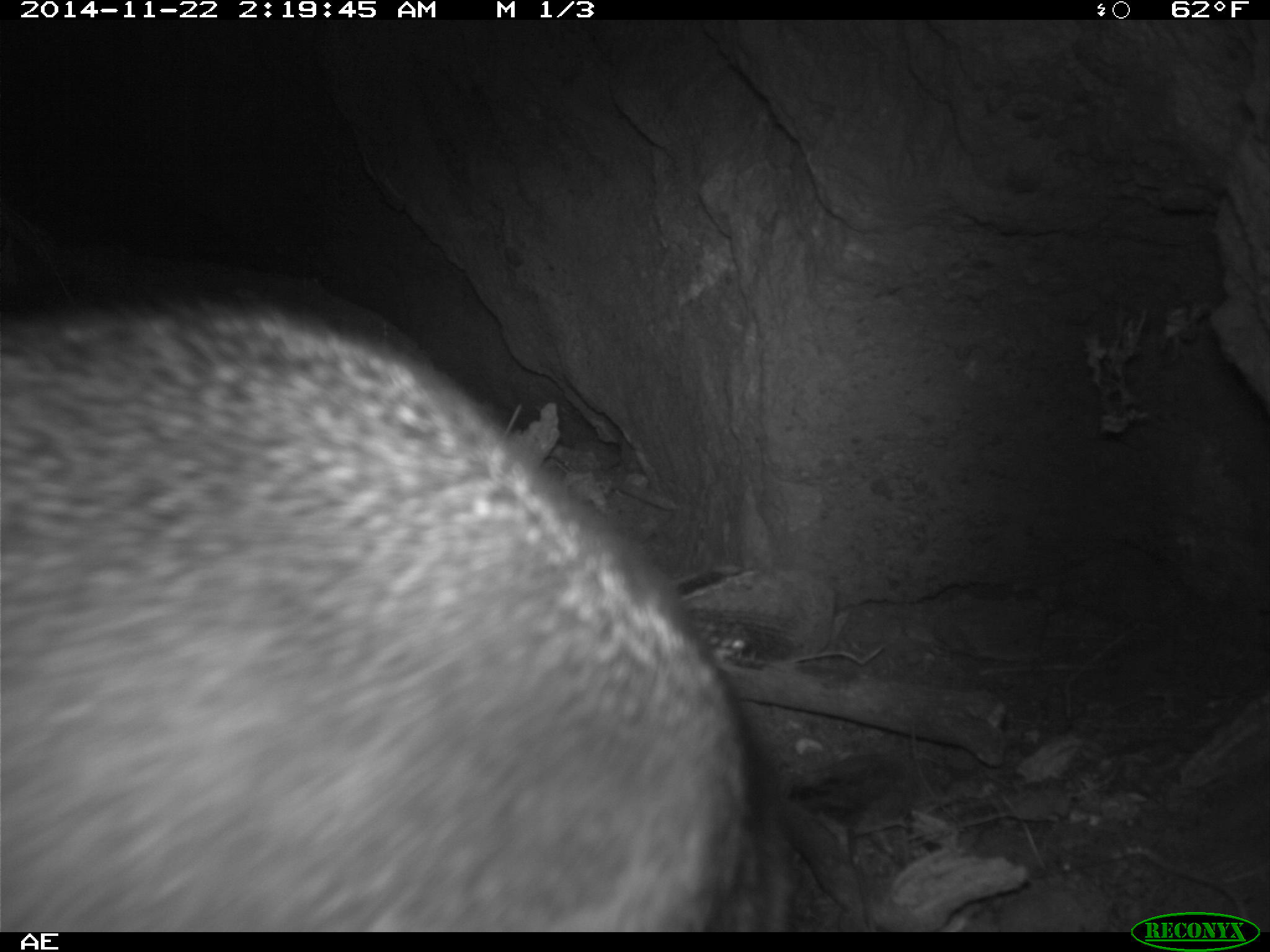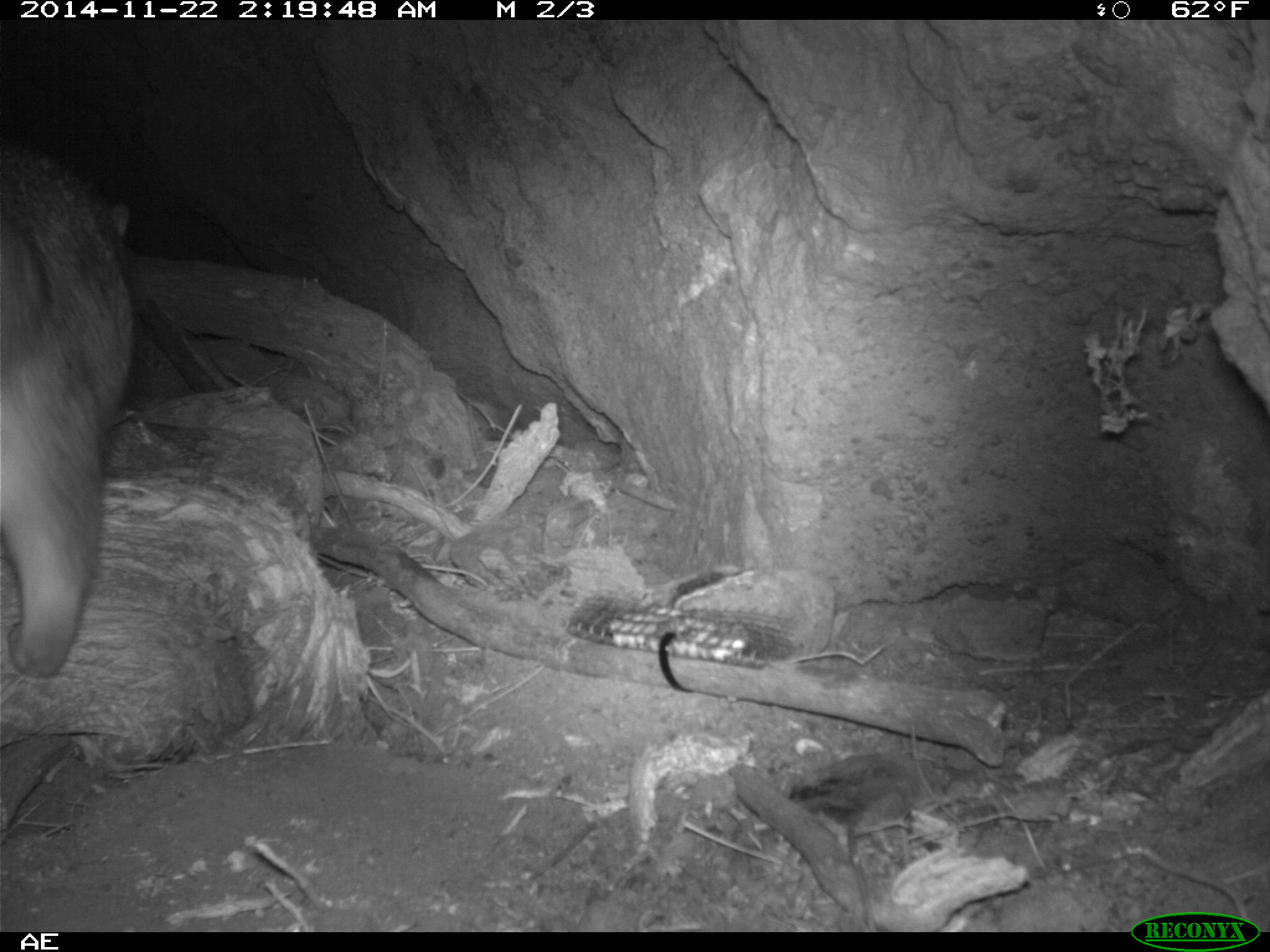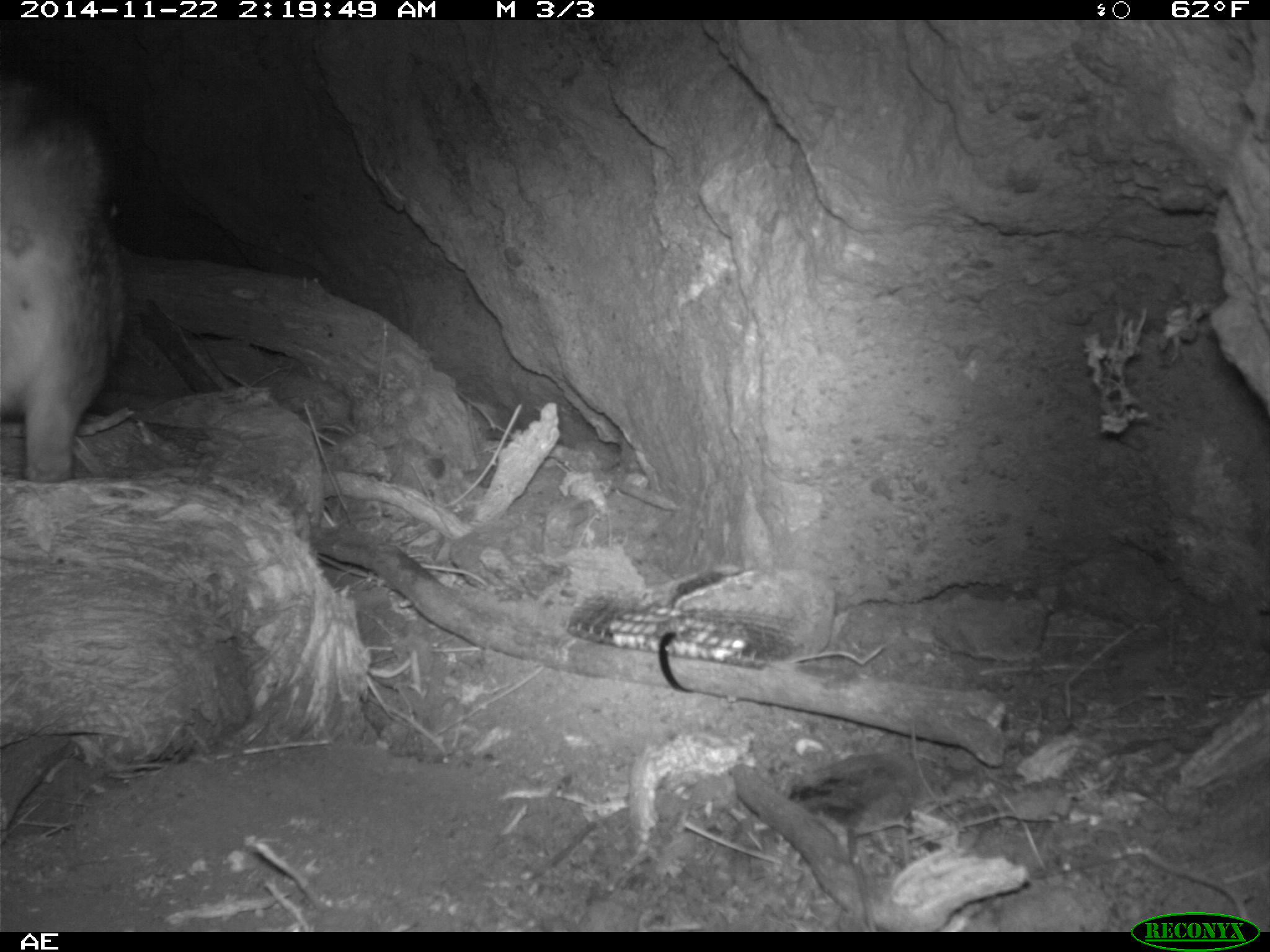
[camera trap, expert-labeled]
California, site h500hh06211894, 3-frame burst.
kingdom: Animalia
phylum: Chordata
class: Mammalia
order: Carnivora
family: Canidae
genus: Urocyon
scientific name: Urocyon littoralis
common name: island fox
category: fox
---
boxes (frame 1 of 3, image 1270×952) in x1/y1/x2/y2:
fox: 0/244/799/932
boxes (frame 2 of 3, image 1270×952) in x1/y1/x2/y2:
fox: 0/142/135/679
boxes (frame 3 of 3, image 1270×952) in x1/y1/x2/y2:
fox: 0/77/123/483